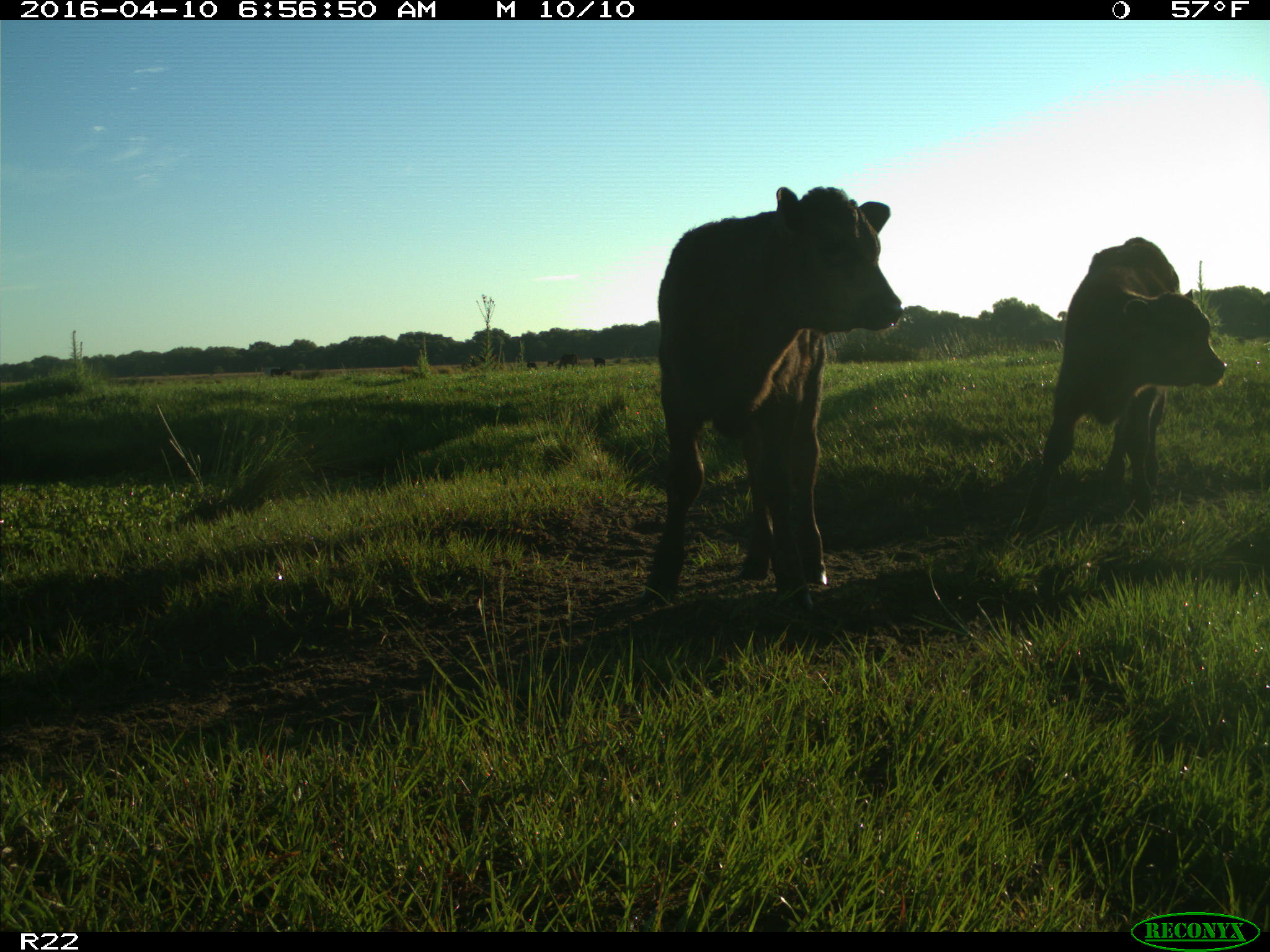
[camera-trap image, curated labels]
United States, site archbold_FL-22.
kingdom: Animalia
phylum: Chordata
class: Mammalia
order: Artiodactyla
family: Bovidae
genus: Bos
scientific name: Bos taurus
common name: domestic cow